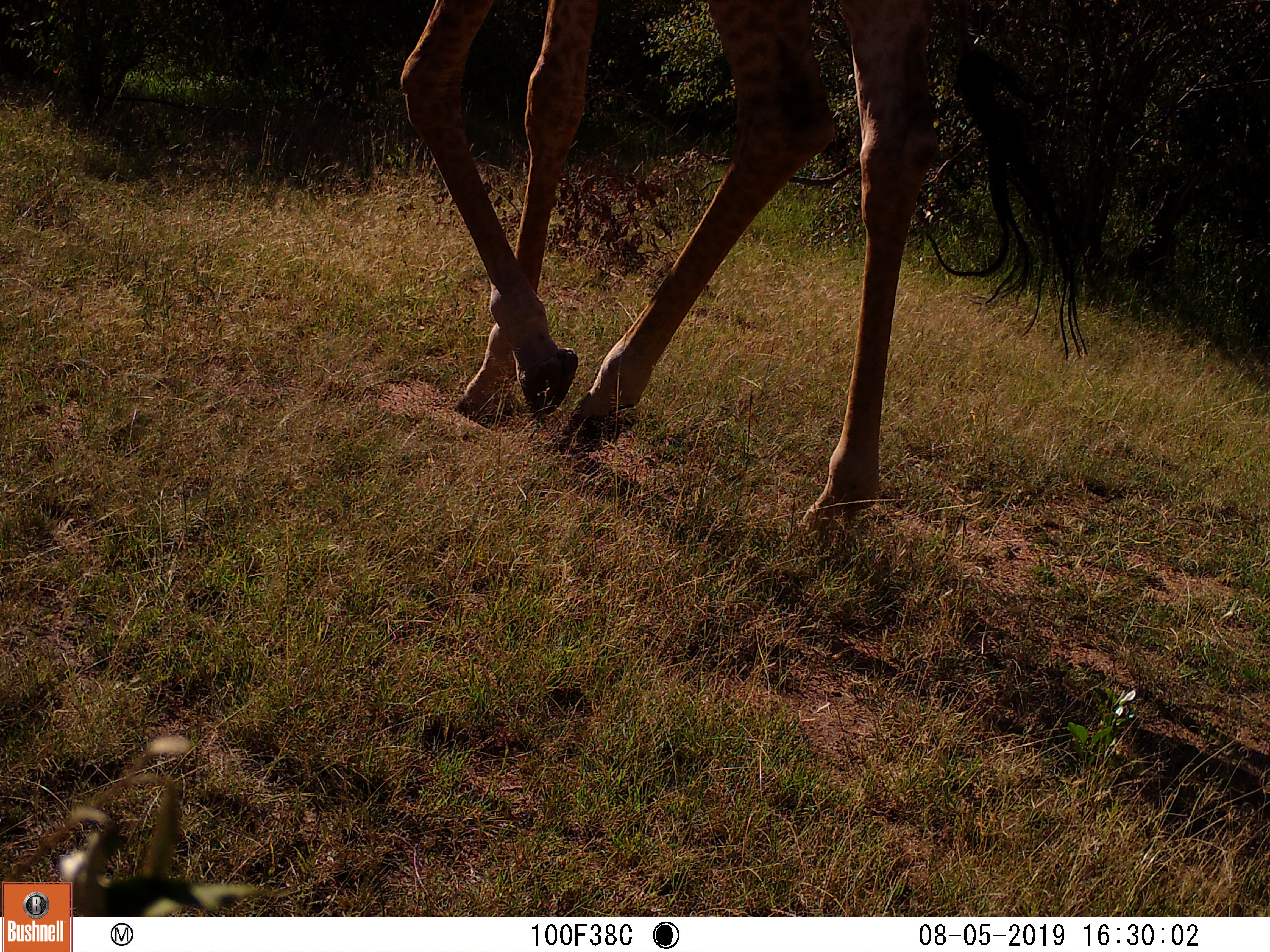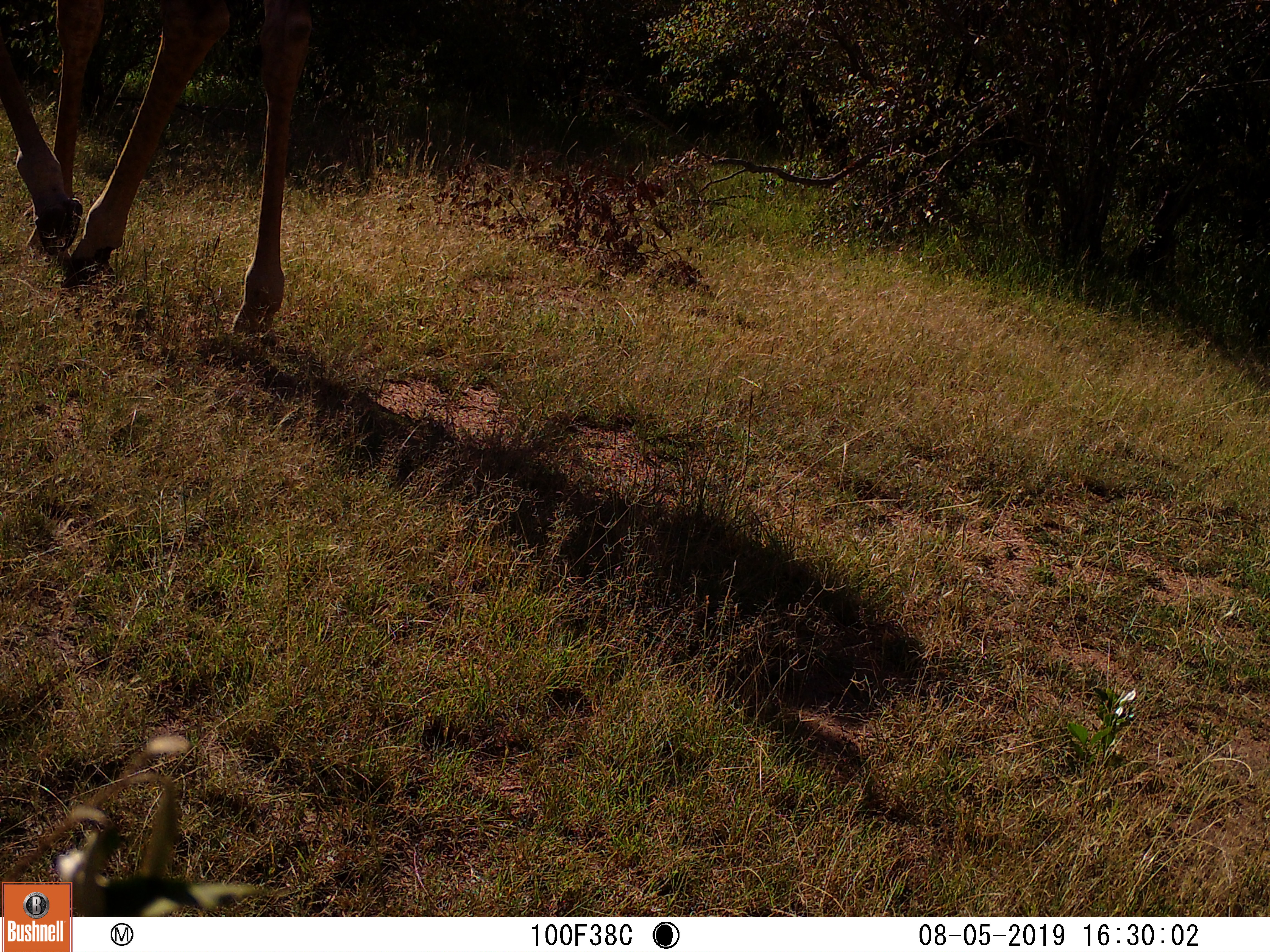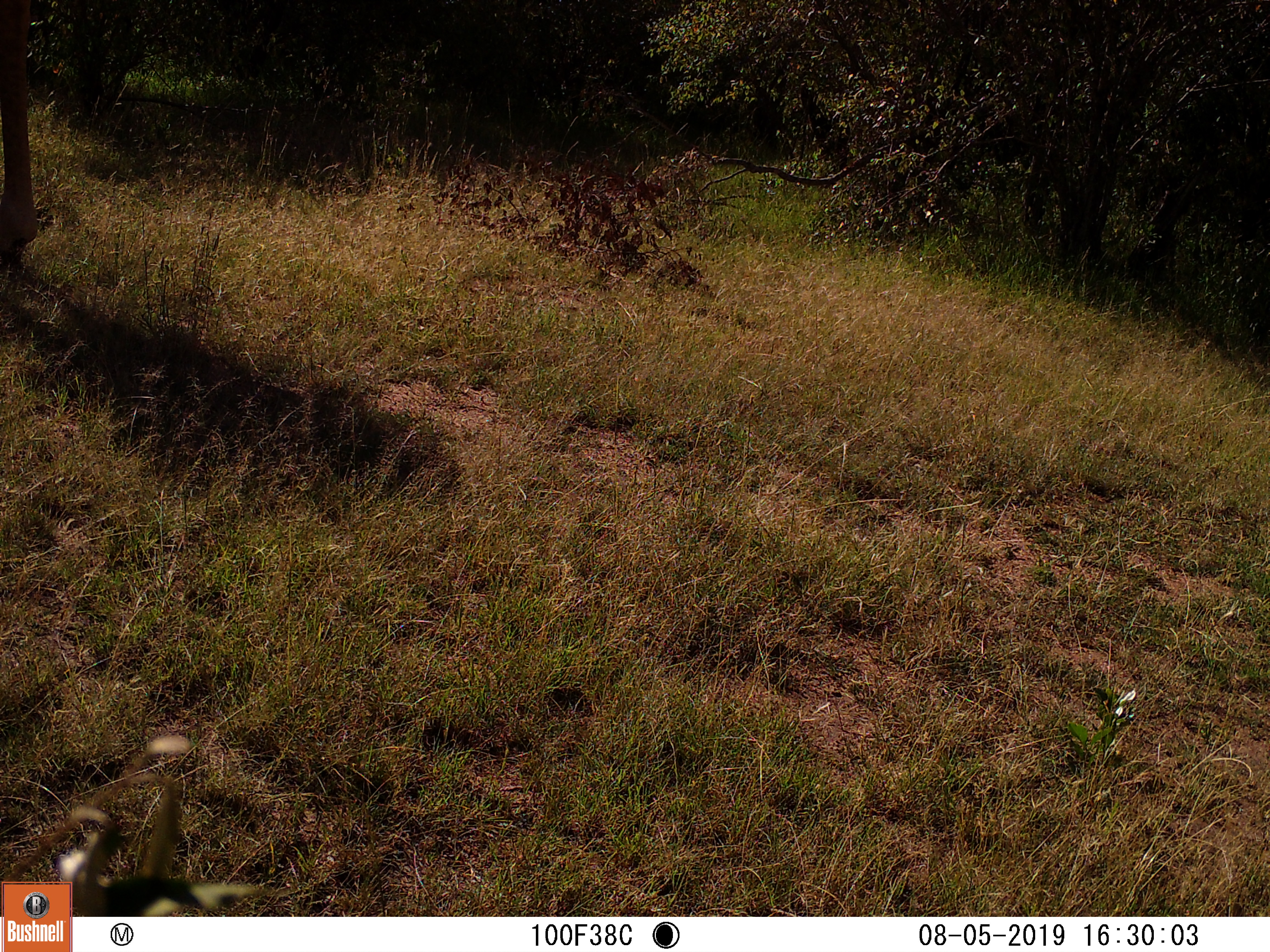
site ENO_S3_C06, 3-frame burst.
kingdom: Animalia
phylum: Chordata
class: Mammalia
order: Artiodactyla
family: Giraffidae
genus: Giraffa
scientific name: Giraffa camelopardalis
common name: giraffe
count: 1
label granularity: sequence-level